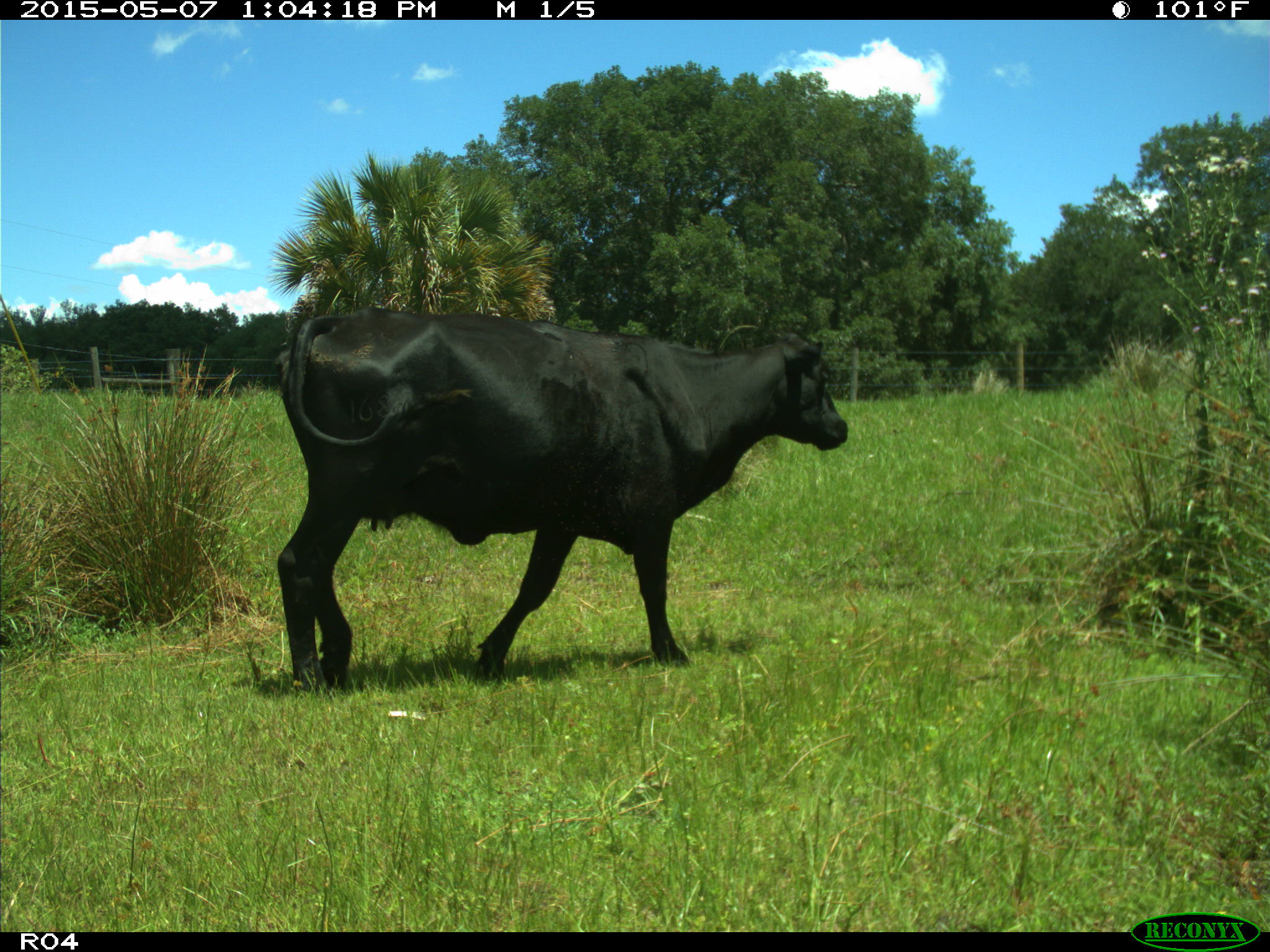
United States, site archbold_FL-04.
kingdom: Animalia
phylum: Chordata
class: Mammalia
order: Artiodactyla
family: Bovidae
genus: Bos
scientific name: Bos taurus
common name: domestic cow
Bos taurus (domestic cow).